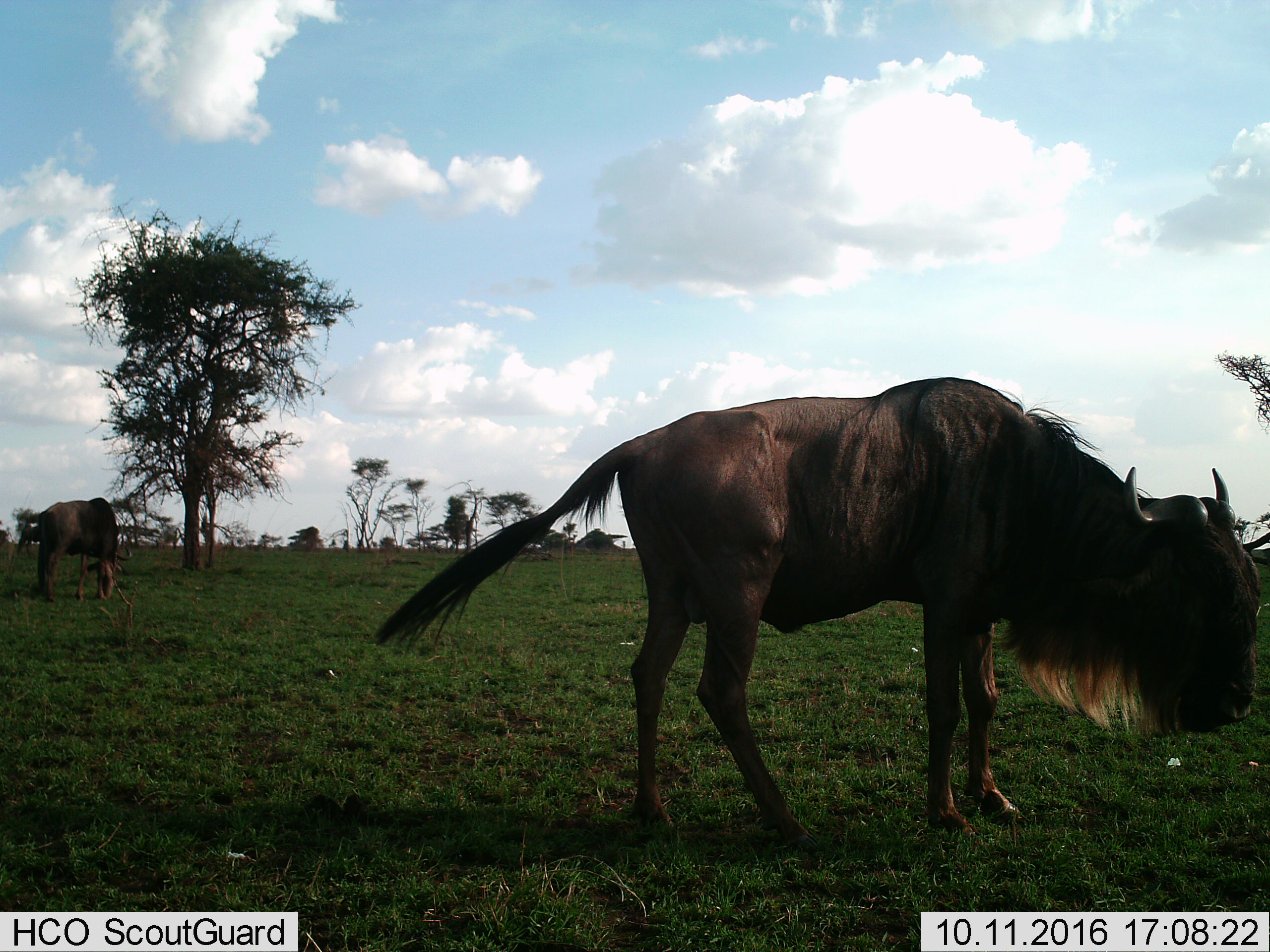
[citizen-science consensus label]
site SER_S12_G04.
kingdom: Animalia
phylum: Chordata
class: Mammalia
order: Artiodactyla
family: Bovidae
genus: Connochaetes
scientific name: Connochaetes taurinus taurinus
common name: blue wildebeest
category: wildebeestblue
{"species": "wildebeestblue (blue wildebeest) (Connochaetes taurinus taurinus)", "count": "2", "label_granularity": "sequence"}